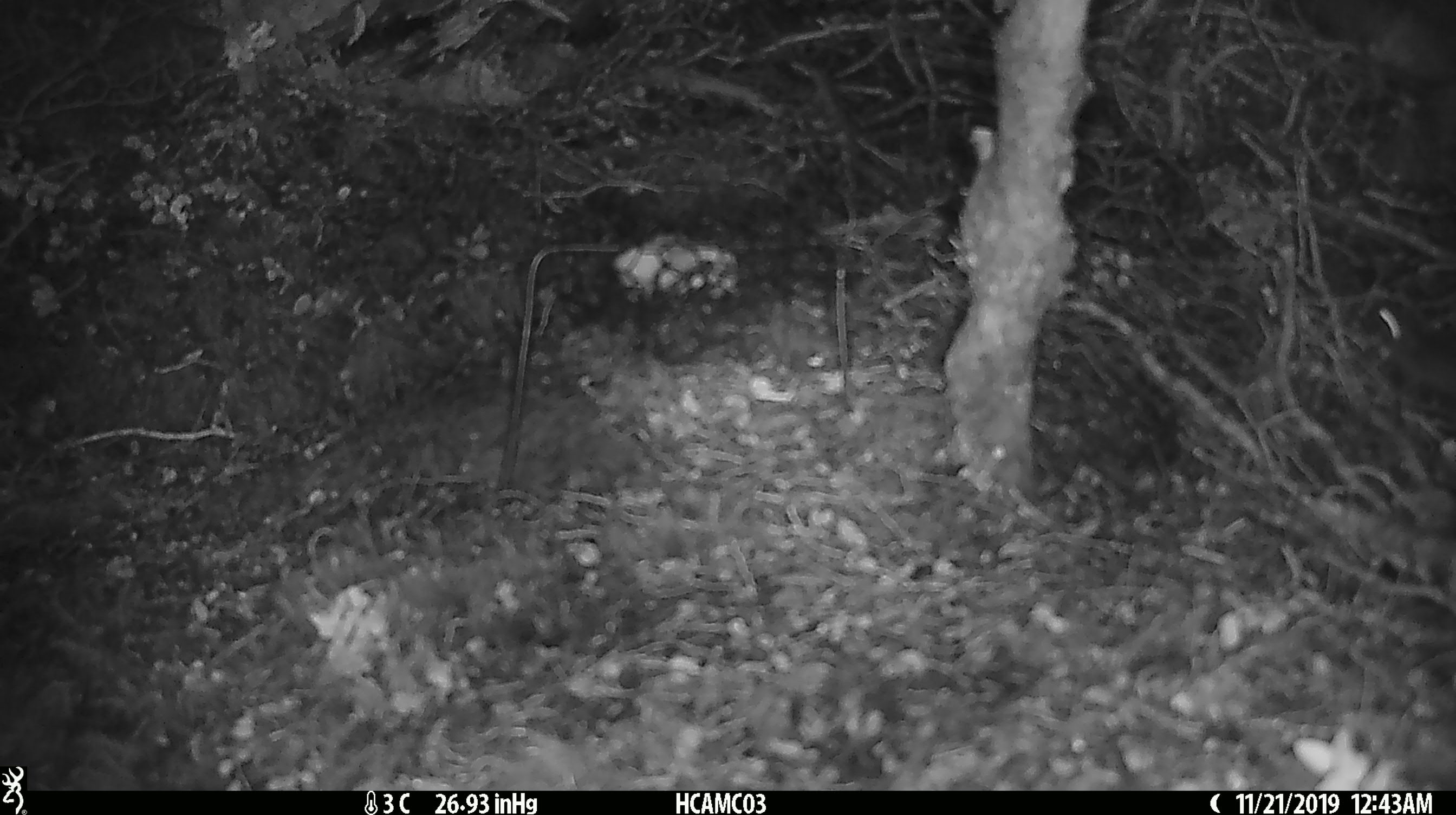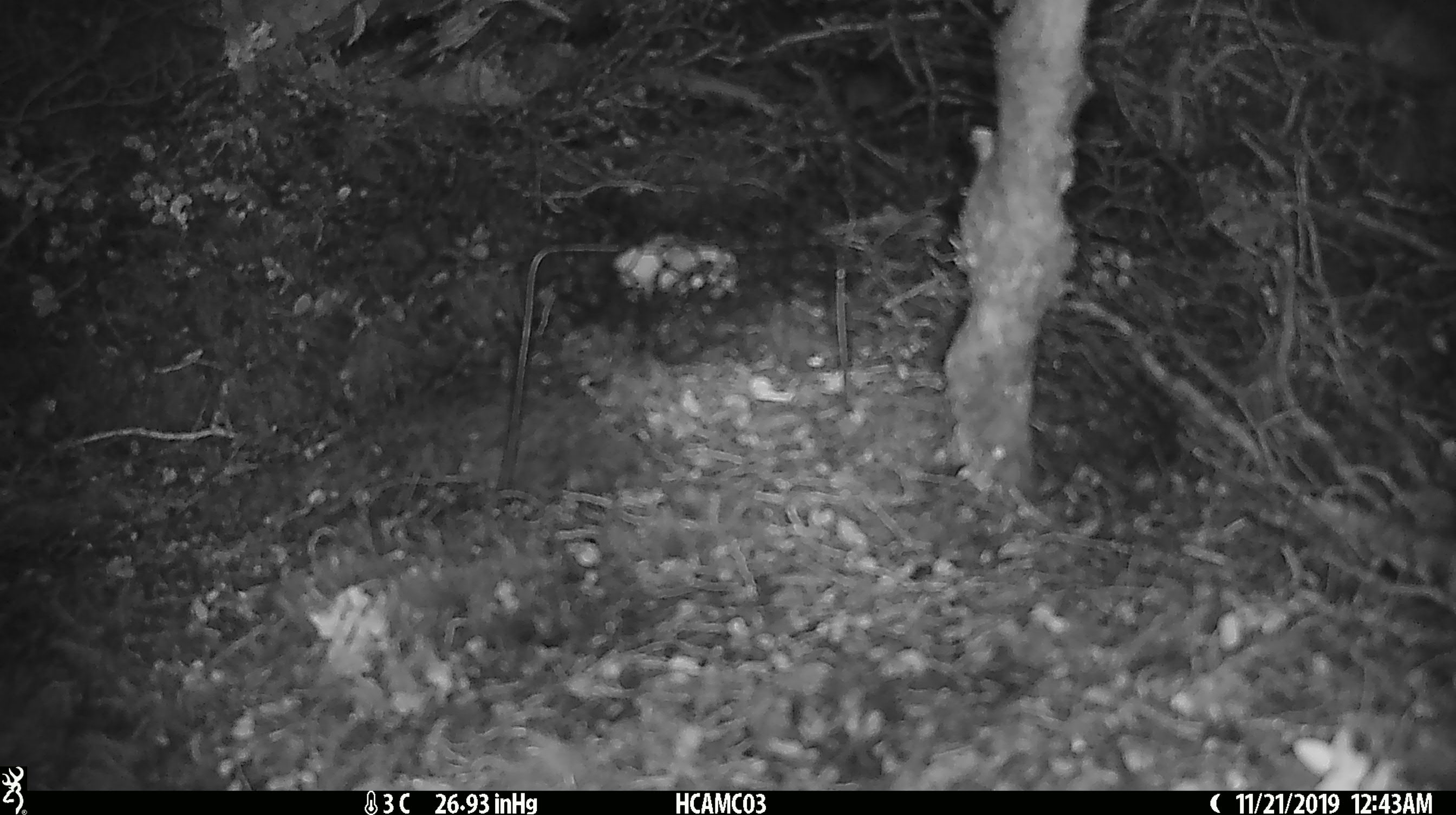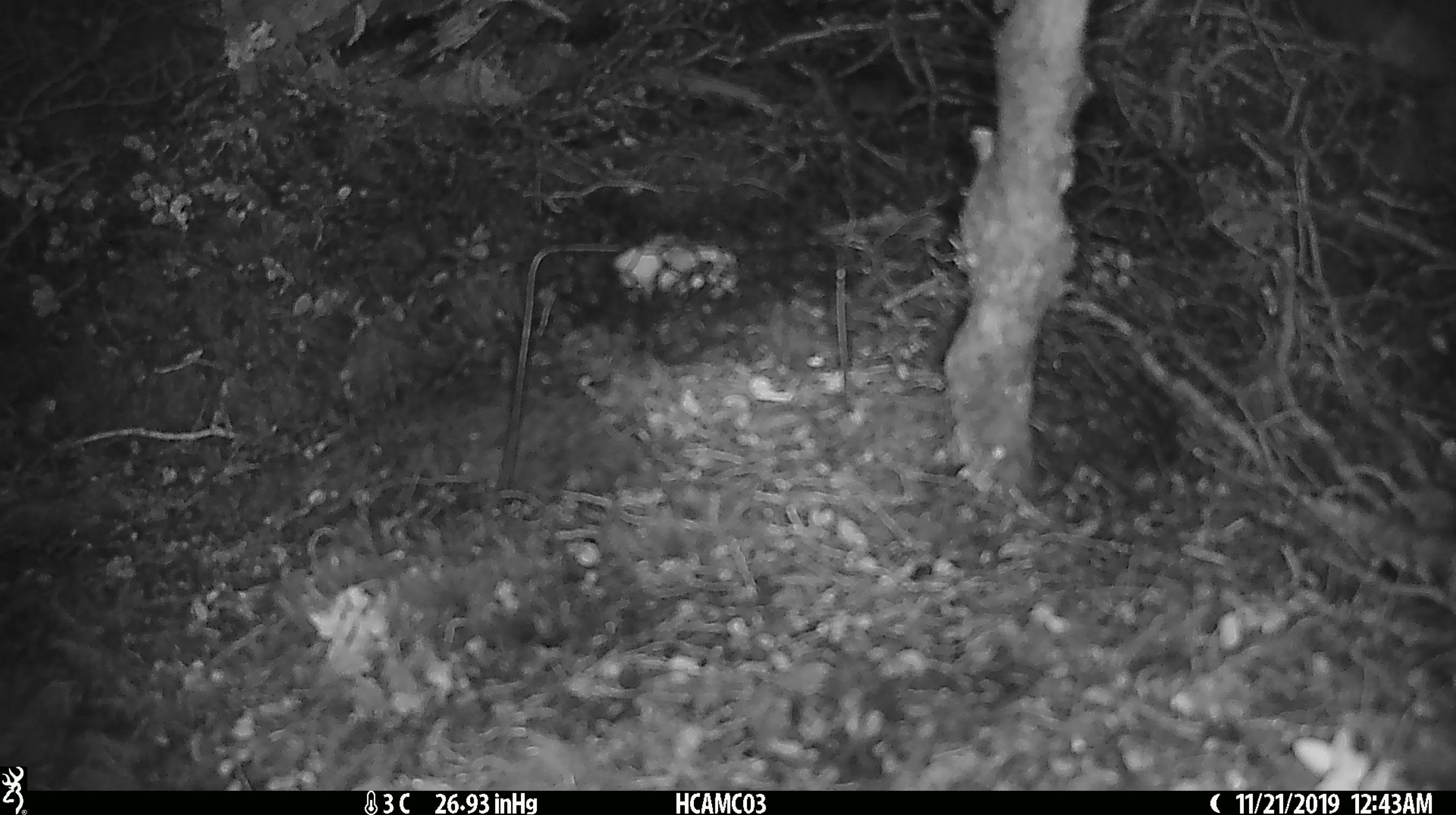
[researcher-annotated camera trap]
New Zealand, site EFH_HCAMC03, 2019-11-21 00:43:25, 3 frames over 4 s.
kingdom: Animalia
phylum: Chordata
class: Mammalia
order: Rodentia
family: Muridae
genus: Mus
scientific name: Mus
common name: mouse